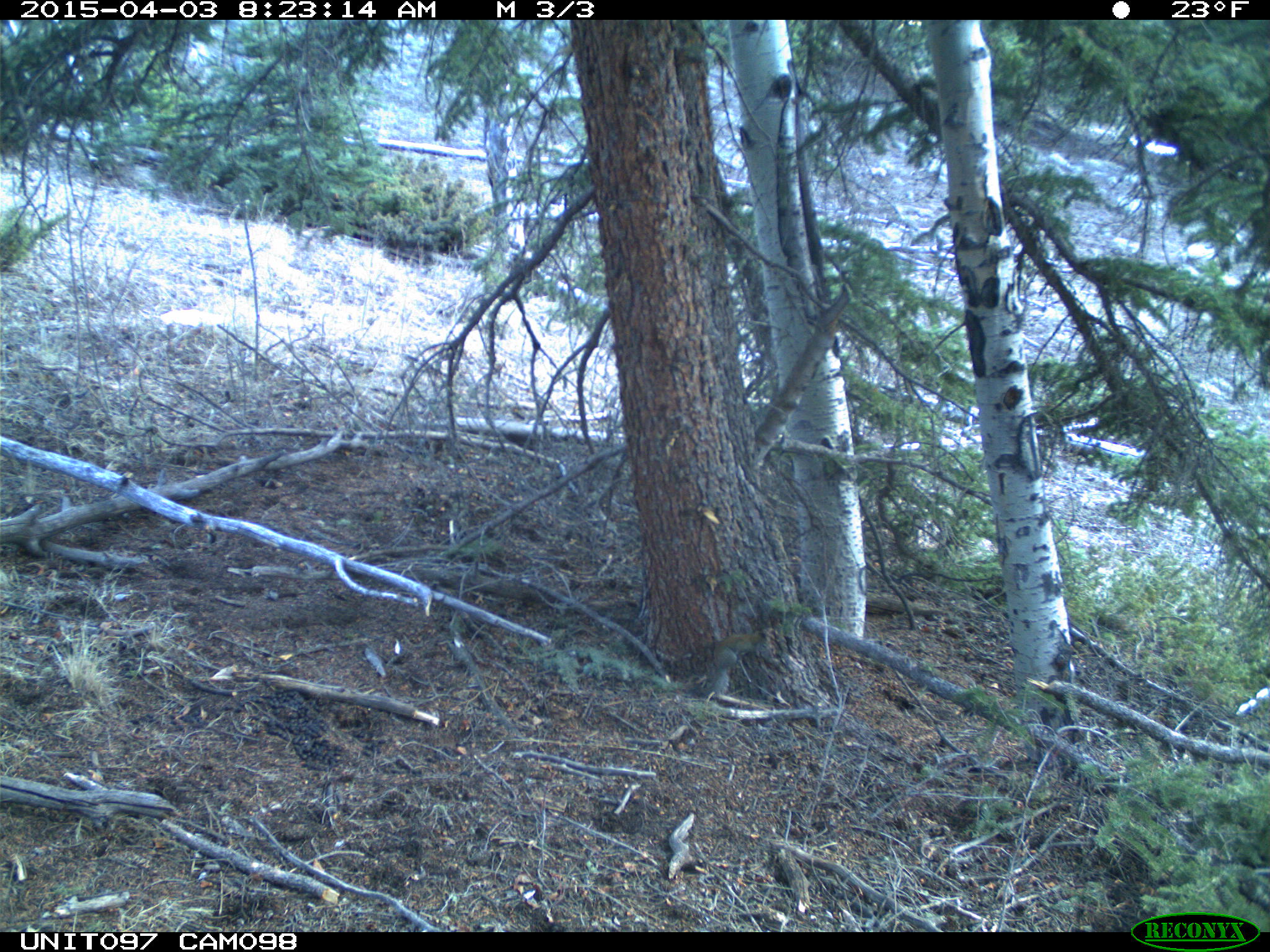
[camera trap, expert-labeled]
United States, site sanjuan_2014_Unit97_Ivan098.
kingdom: Animalia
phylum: Chordata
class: Mammalia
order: Rodentia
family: Sciuridae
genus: Tamiasciurus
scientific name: Tamiasciurus hudsonicus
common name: american red squirrel